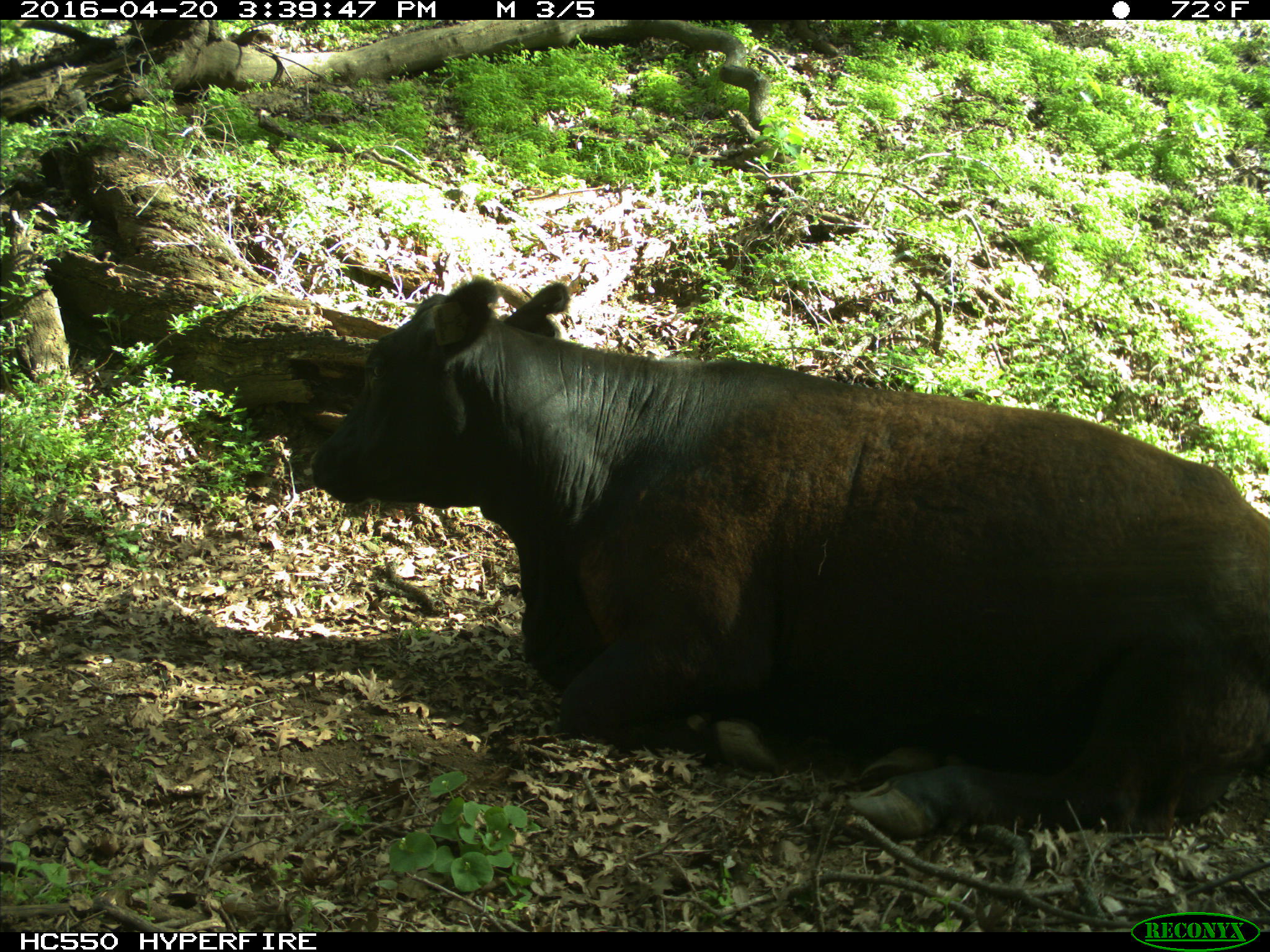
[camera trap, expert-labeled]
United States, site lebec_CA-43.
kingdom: Animalia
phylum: Chordata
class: Mammalia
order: Artiodactyla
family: Bovidae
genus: Bos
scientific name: Bos taurus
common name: domestic cow